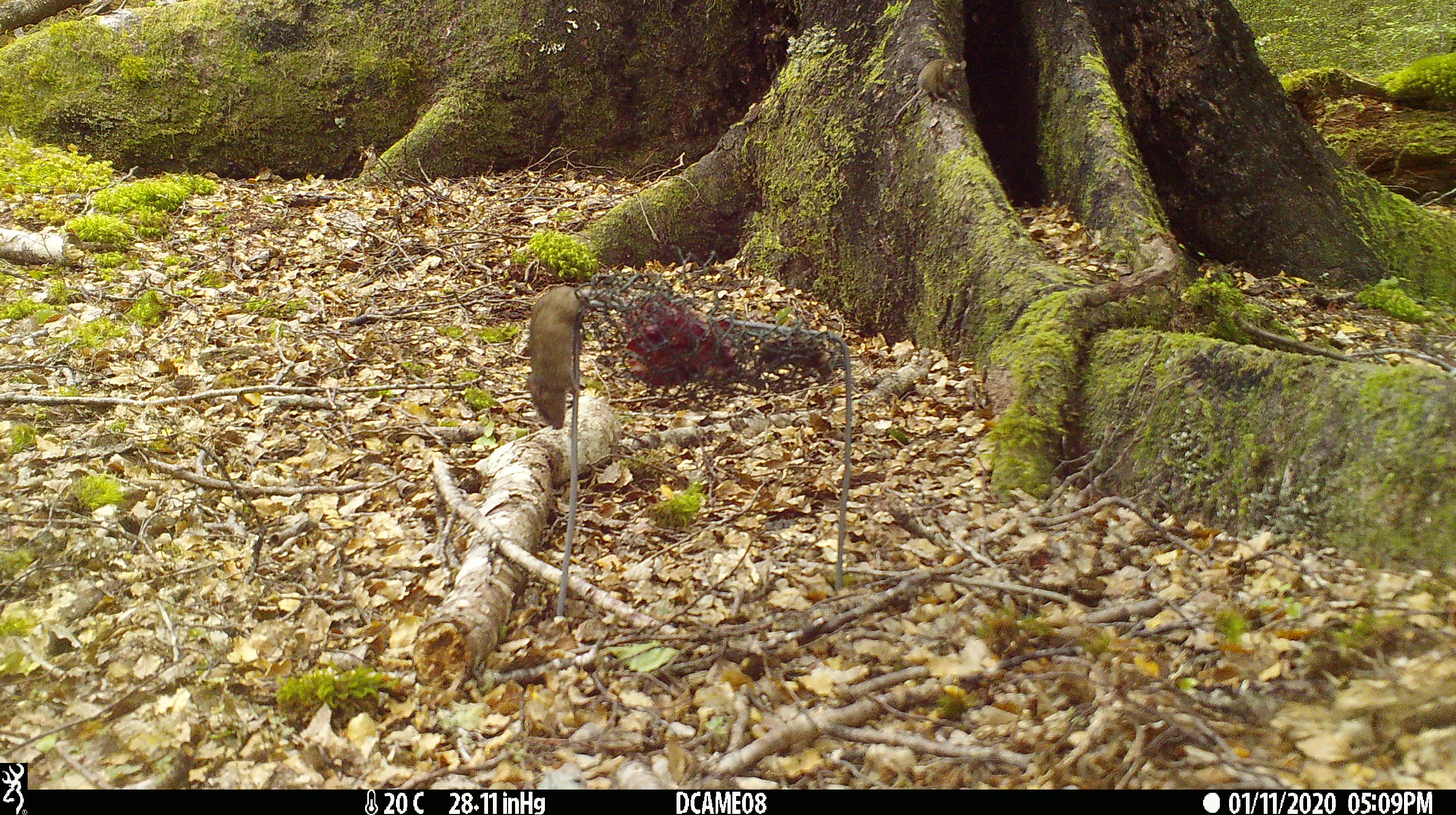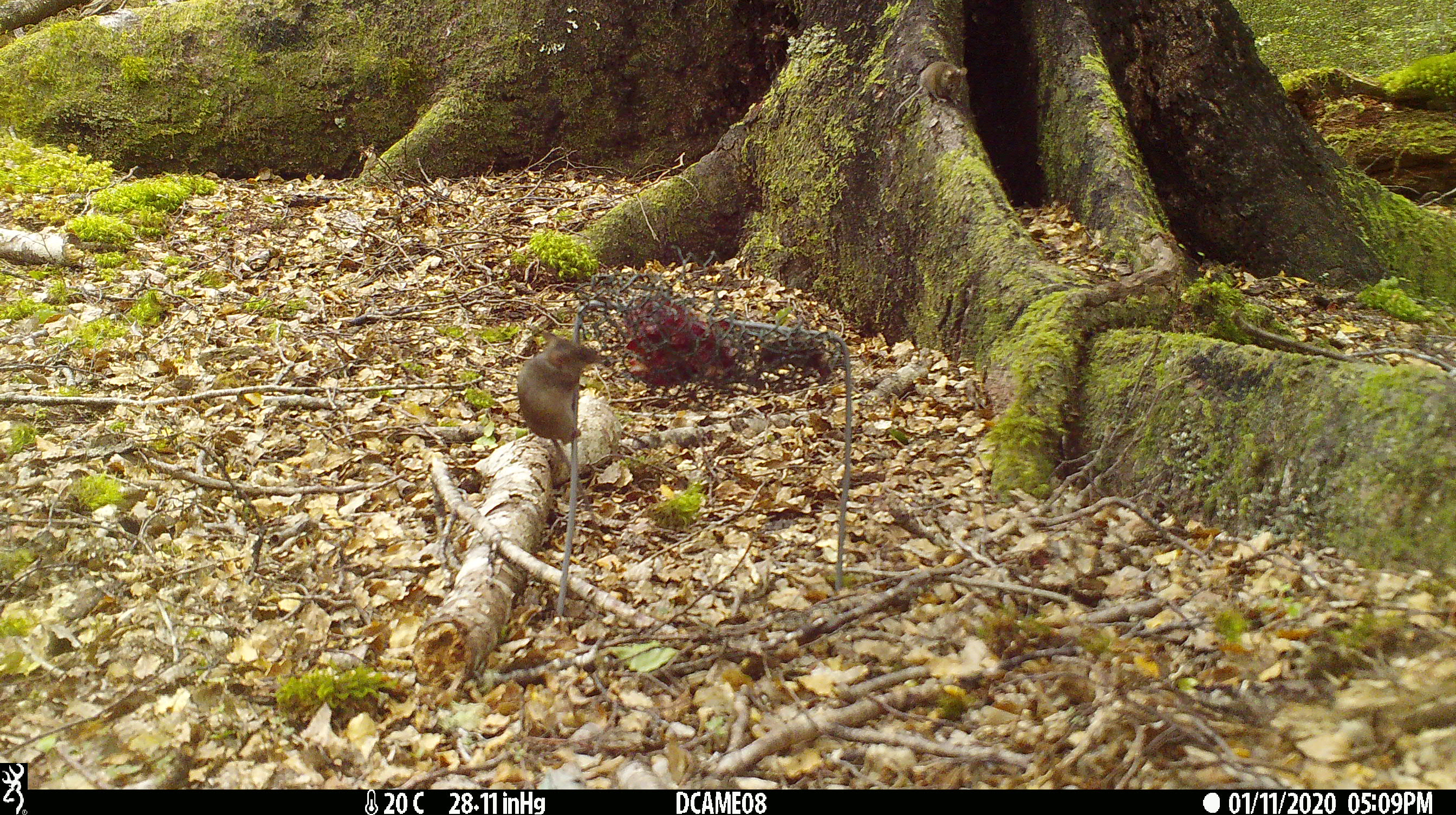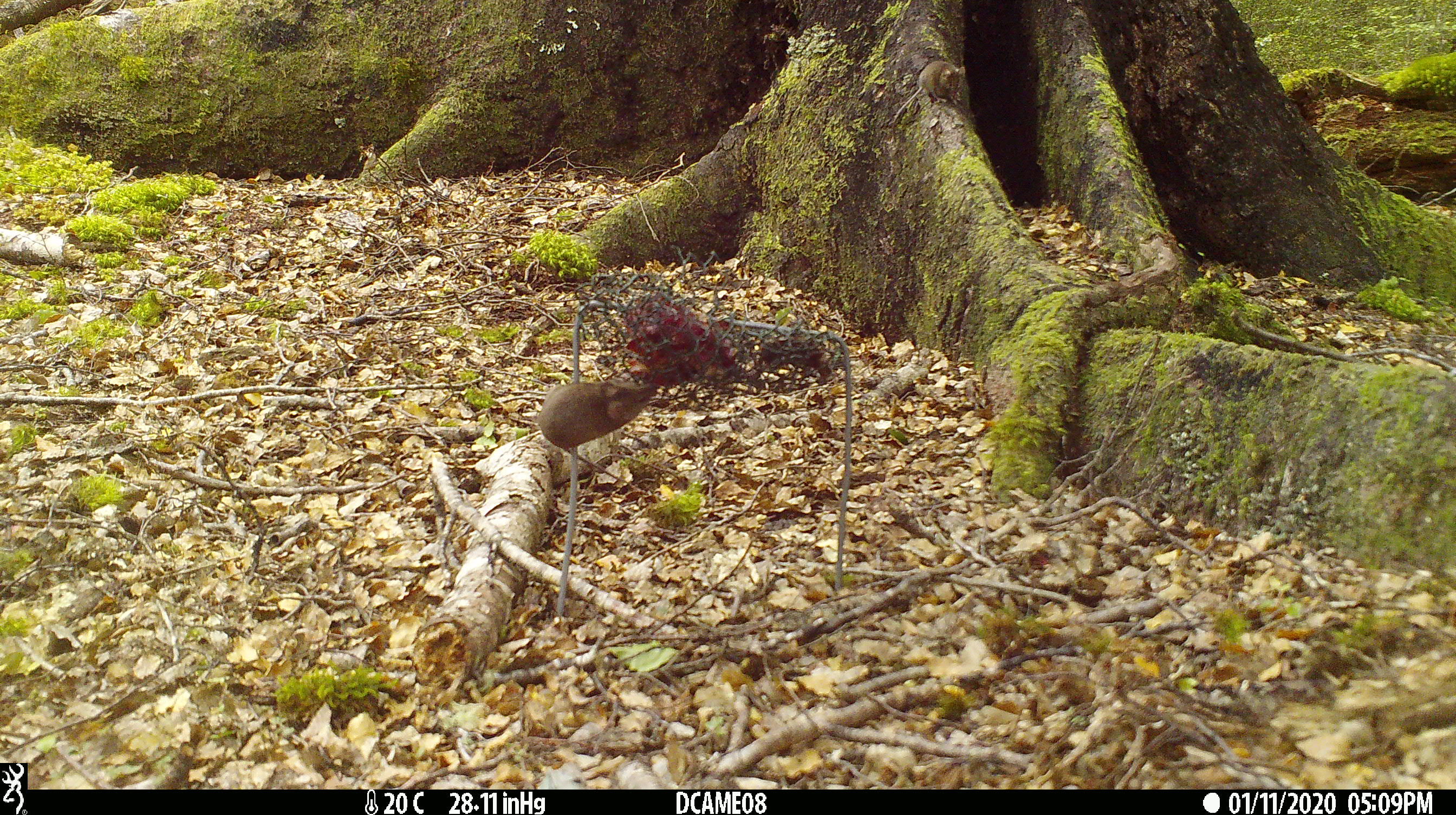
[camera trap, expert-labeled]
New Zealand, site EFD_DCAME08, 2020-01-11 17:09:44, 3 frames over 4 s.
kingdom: Animalia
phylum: Chordata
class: Mammalia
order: Rodentia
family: Muridae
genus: Mus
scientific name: Mus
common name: mouse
Mouse (Mus).